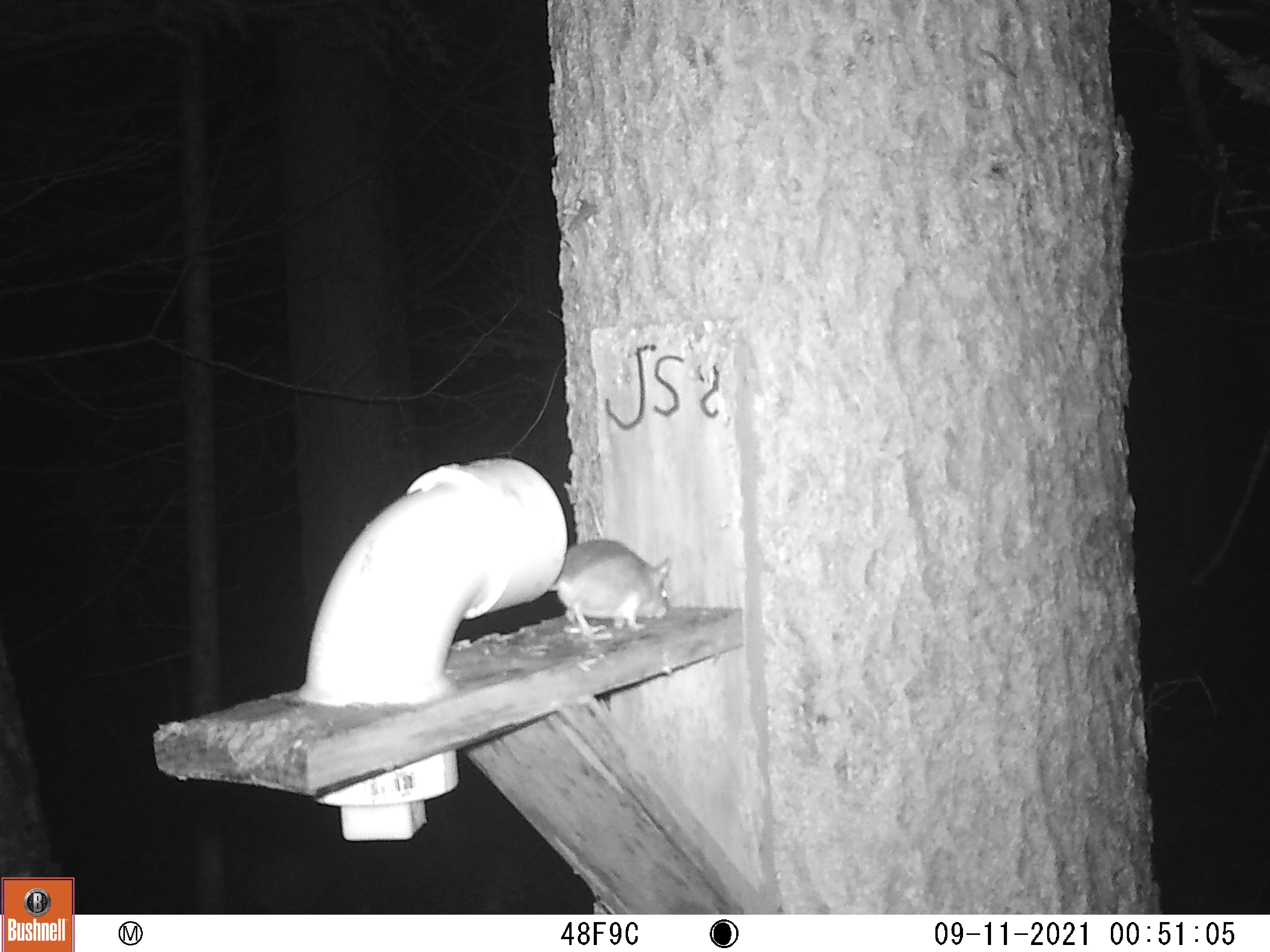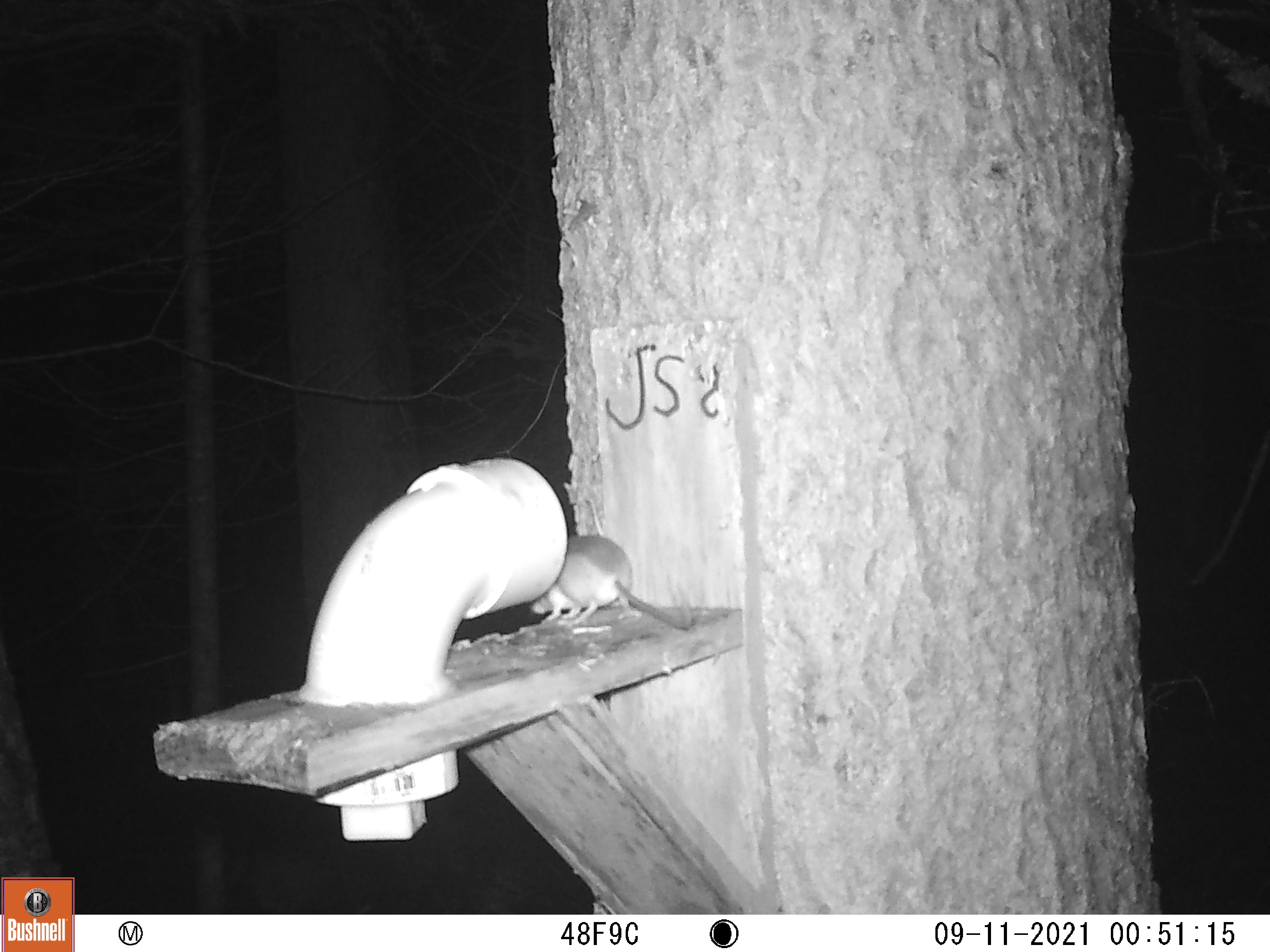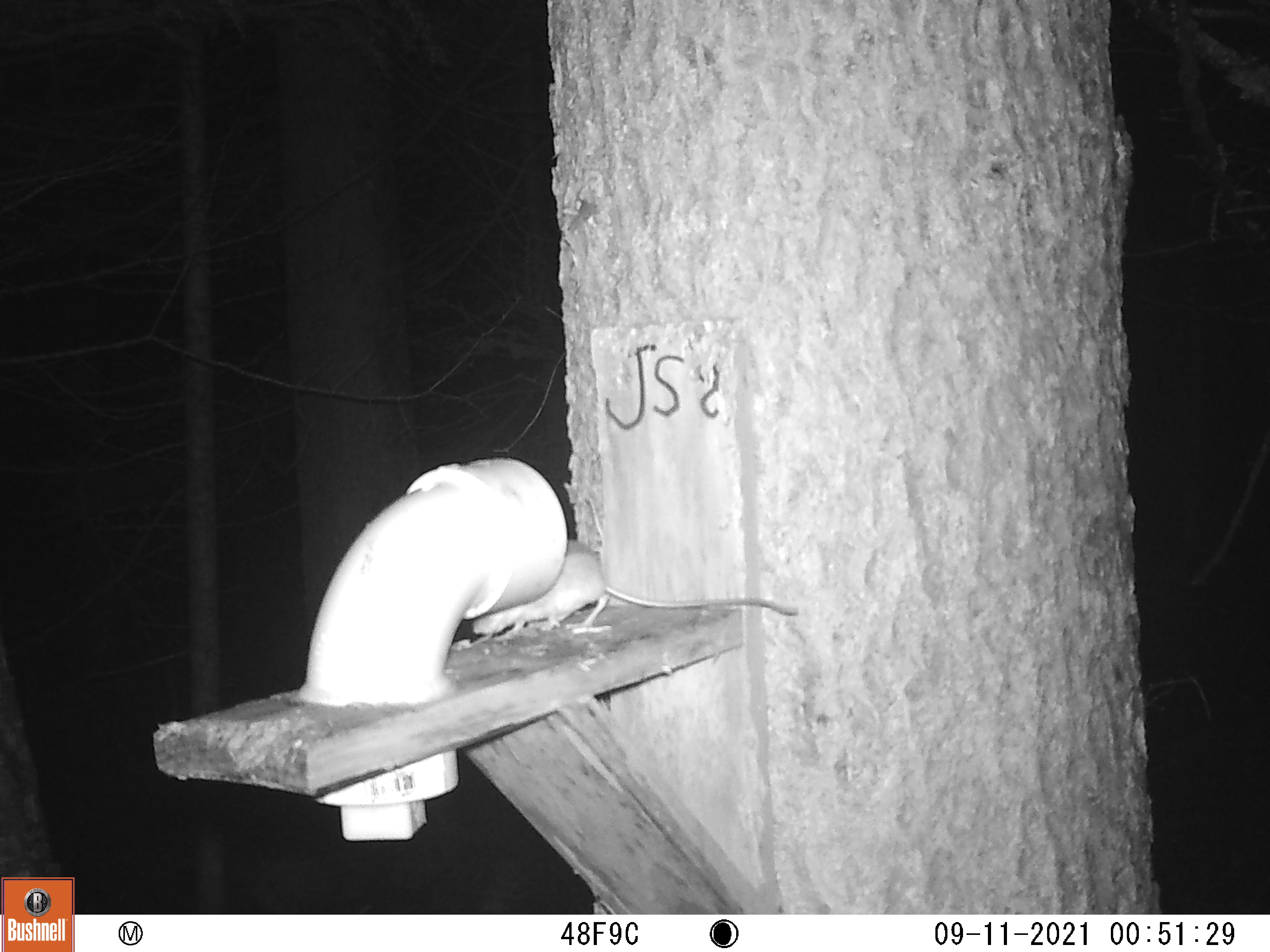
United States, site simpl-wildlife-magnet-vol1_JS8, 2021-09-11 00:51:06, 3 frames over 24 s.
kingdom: Animalia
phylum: Chordata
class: Mammalia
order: Rodentia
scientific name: Rodentia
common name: mouse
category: mouse sp.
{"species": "mouse sp. (mouse) (Rodentia)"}